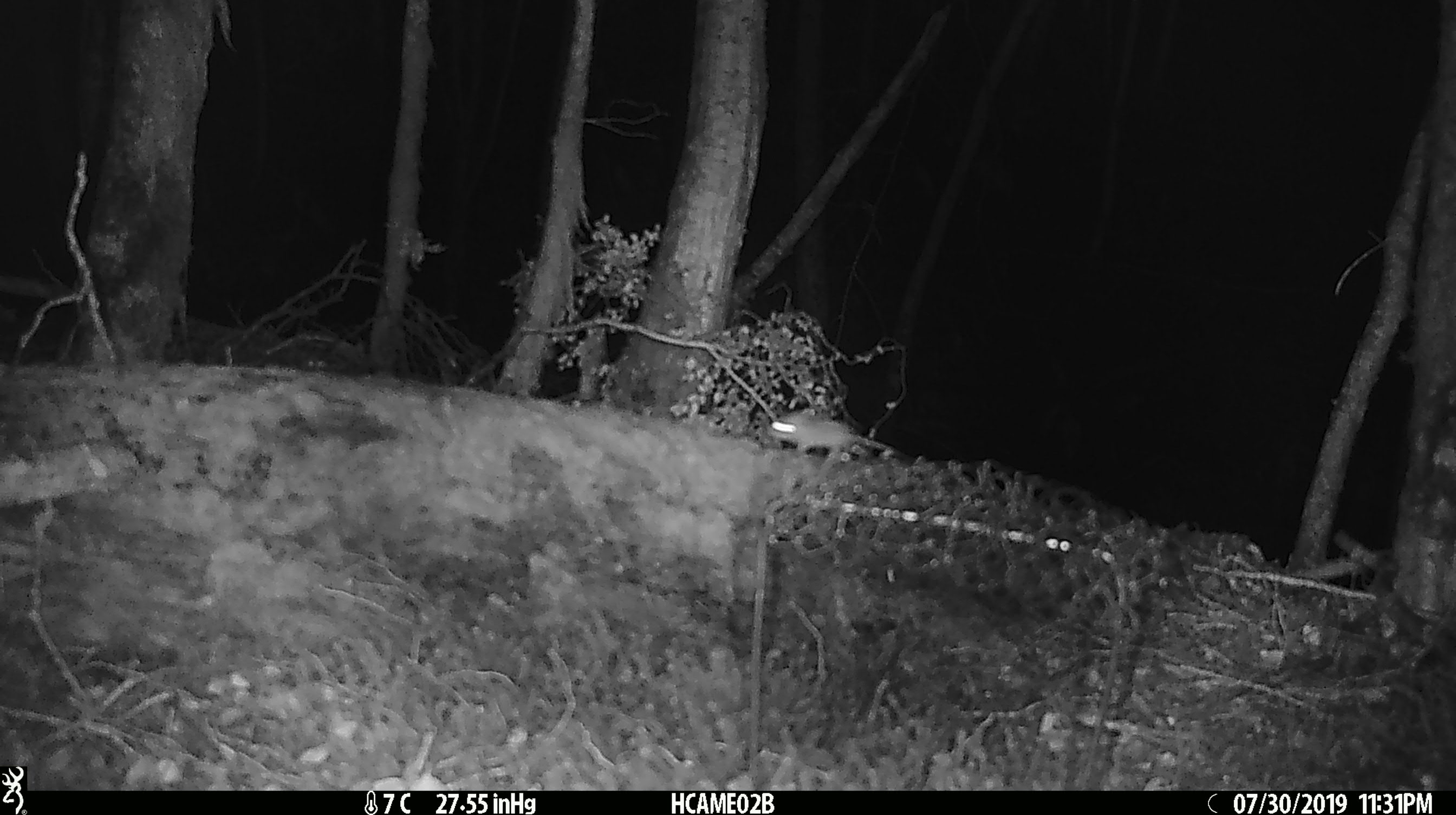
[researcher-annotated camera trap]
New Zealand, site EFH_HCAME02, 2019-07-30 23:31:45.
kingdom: Animalia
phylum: Chordata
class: Mammalia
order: Rodentia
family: Muridae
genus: Mus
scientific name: Mus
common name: mouse